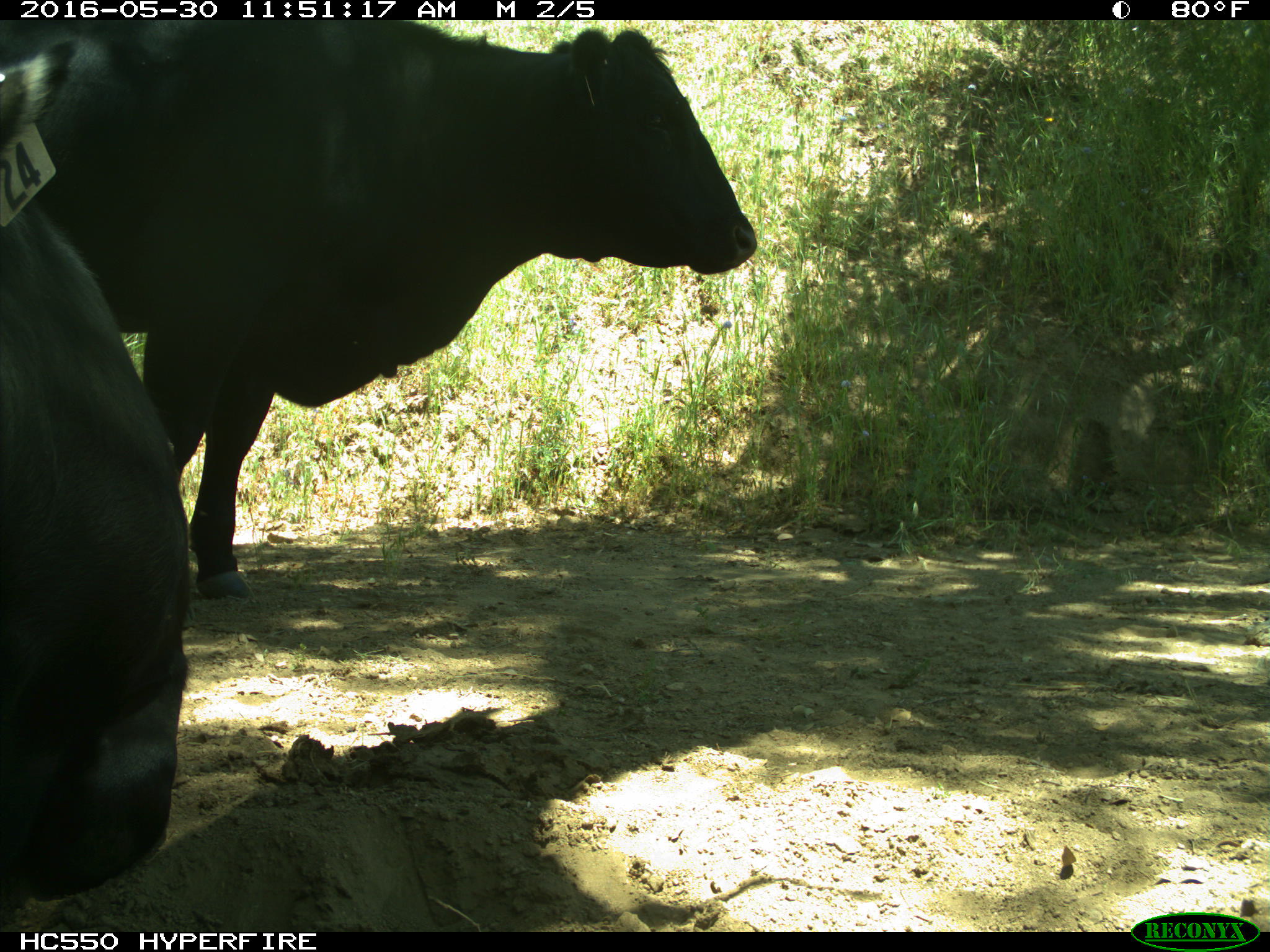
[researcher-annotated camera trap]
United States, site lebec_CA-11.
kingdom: Animalia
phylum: Chordata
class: Mammalia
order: Artiodactyla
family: Bovidae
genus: Bos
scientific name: Bos taurus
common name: domestic cow